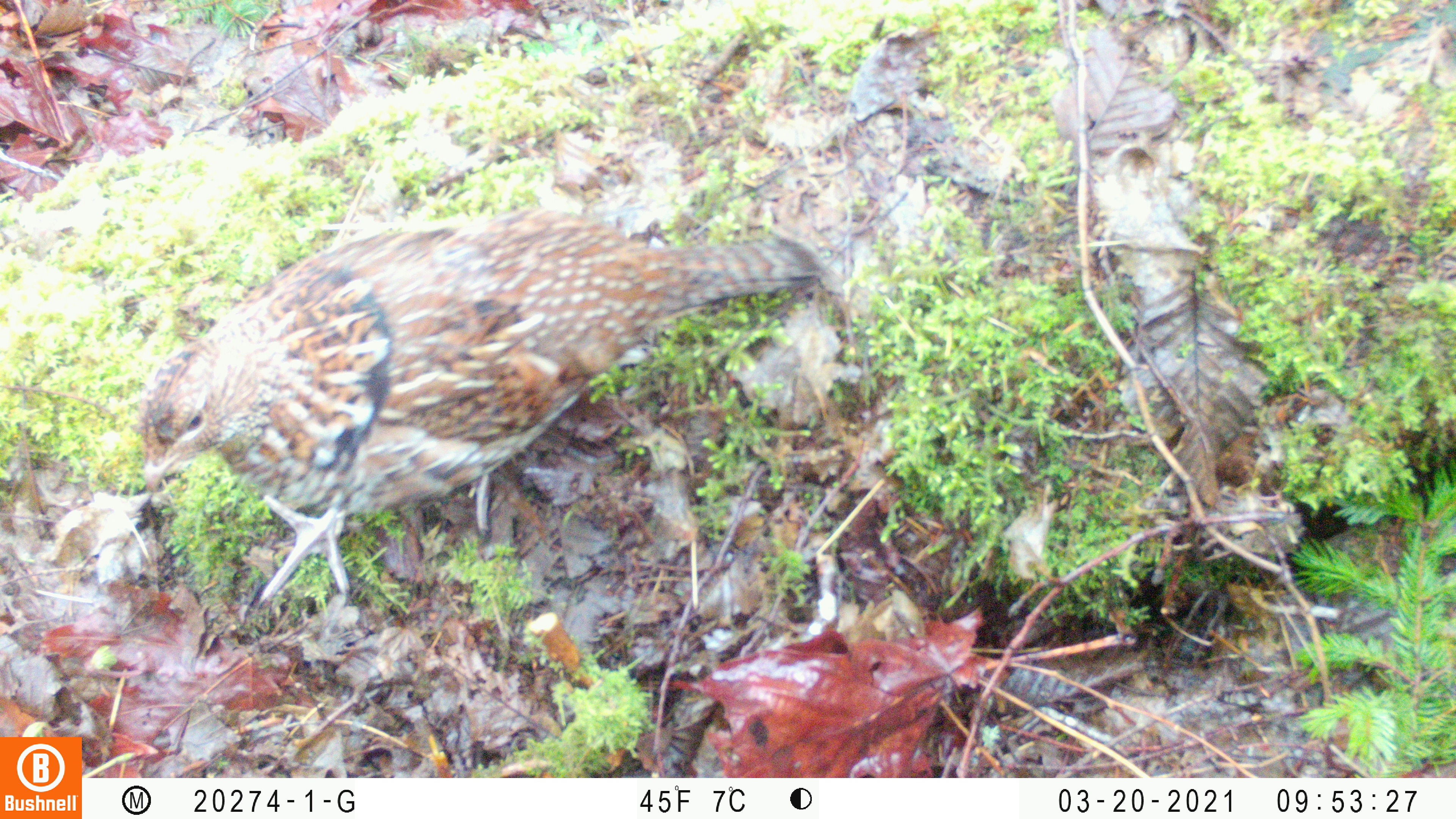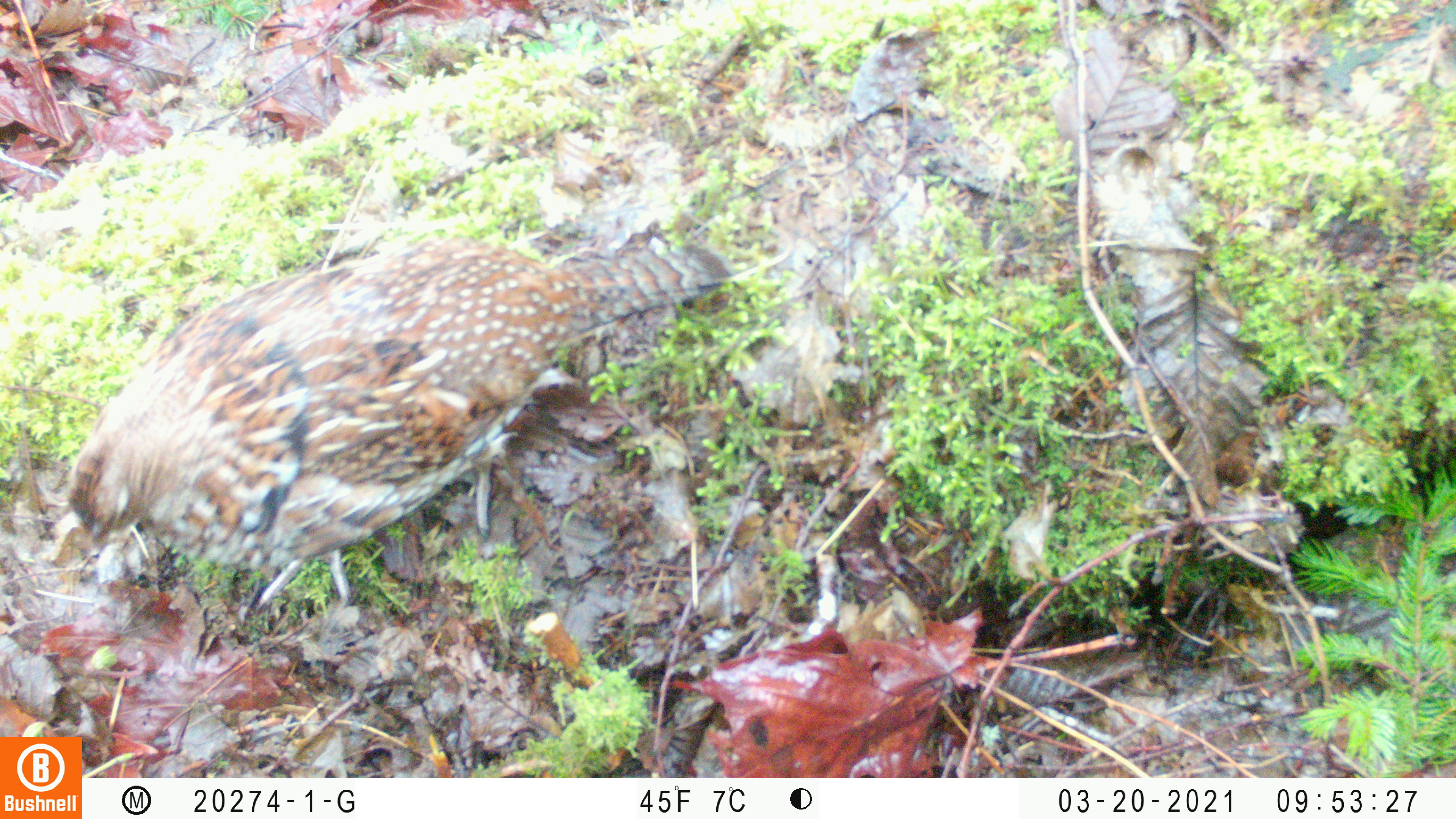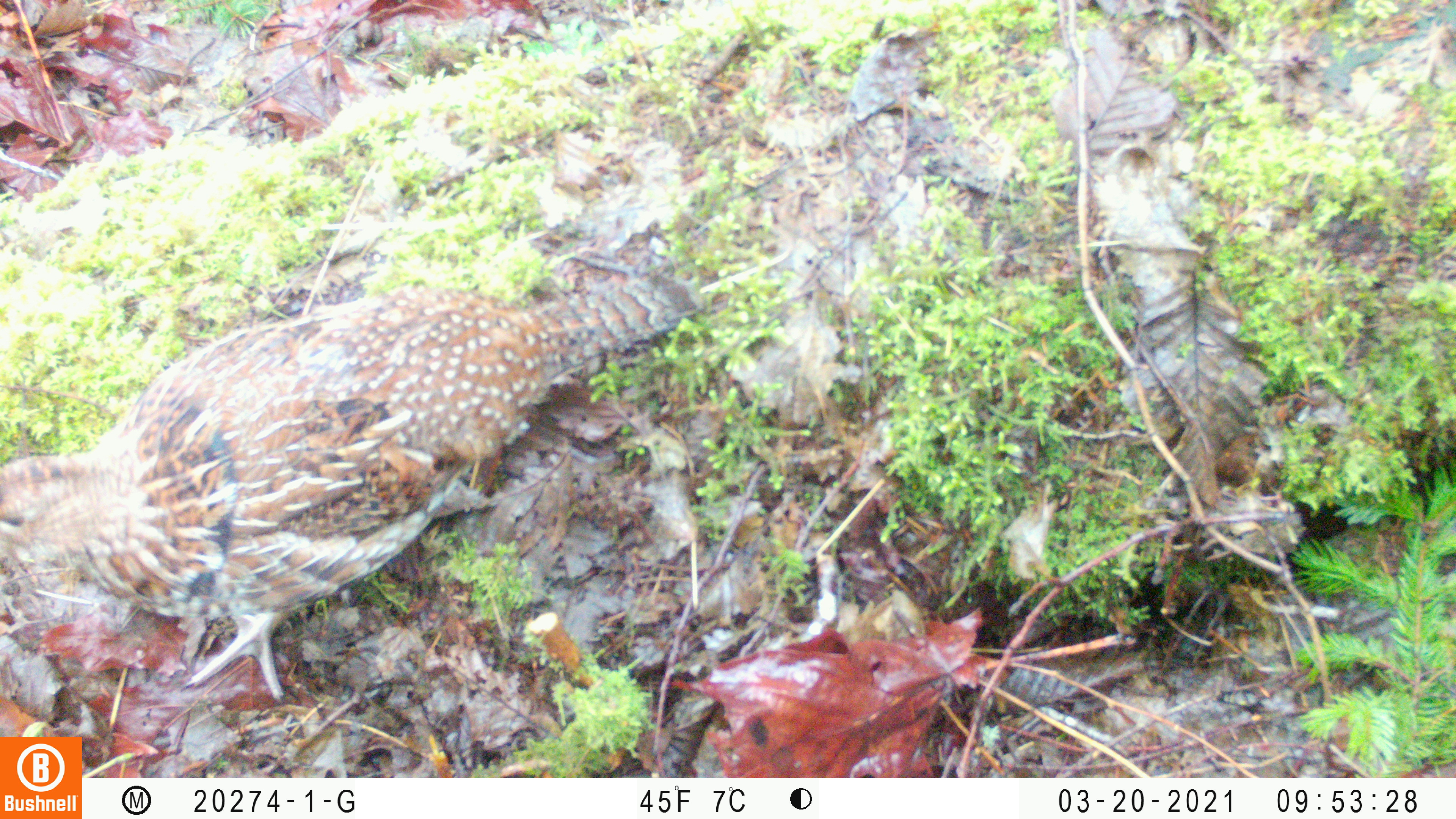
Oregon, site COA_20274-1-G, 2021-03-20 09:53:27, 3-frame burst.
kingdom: Animalia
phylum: Chordata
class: Aves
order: Galliformes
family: Phasianidae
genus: Bonasa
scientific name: Bonasa umbellus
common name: ruffed grouse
Ruffed grouse (Bonasa umbellus).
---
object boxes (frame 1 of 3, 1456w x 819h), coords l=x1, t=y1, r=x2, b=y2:
ruffed grouse: l=143, t=200, r=825, b=611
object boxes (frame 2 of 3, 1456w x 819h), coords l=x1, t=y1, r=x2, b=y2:
ruffed grouse: l=61, t=233, r=733, b=623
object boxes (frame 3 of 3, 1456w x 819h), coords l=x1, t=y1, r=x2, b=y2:
ruffed grouse: l=2, t=267, r=709, b=702